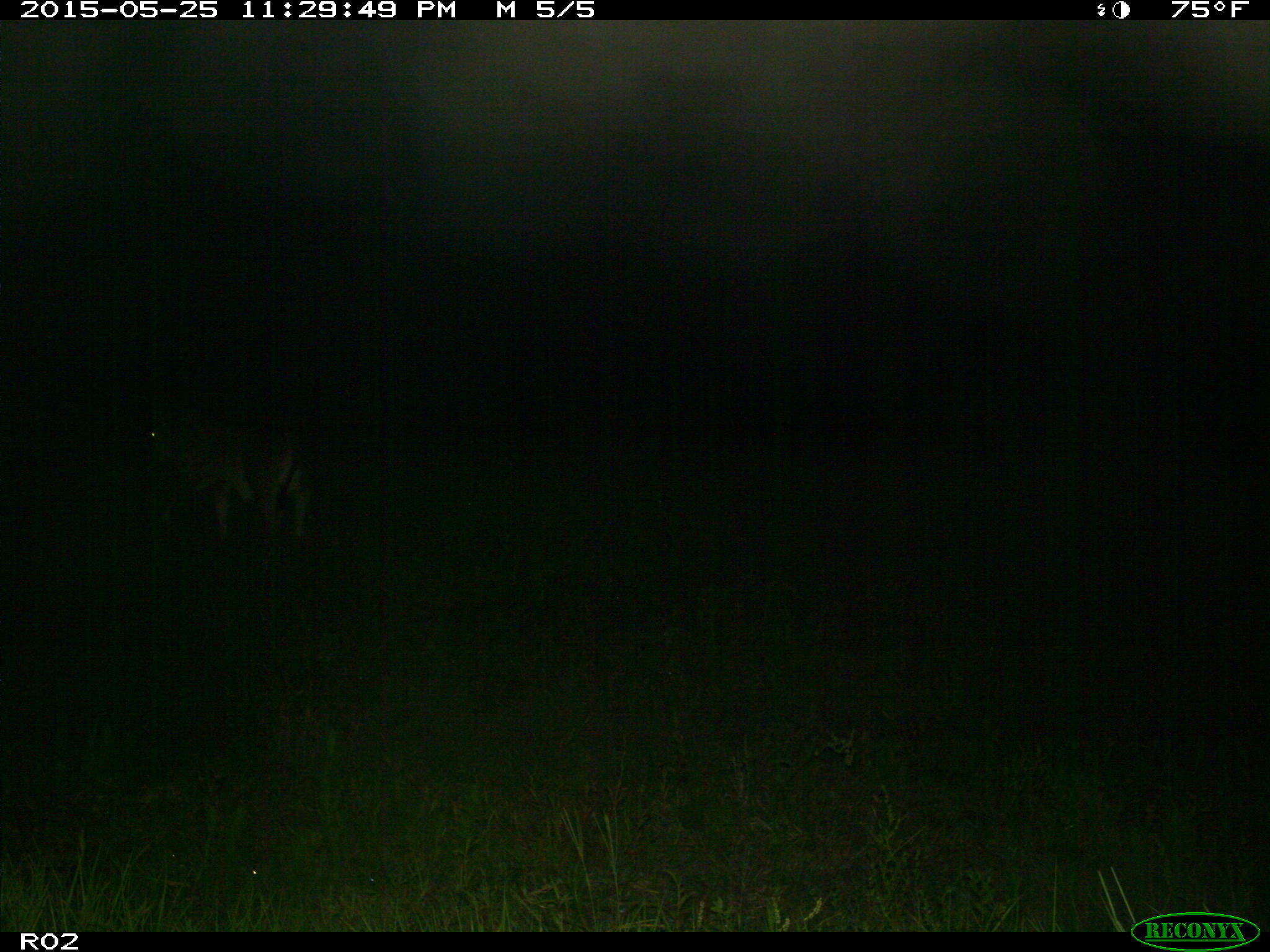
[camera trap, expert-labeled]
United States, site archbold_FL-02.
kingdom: Animalia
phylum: Chordata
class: Mammalia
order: Artiodactyla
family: Bovidae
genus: Bos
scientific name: Bos taurus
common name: domestic cow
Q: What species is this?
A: Bos taurus (domestic cow).